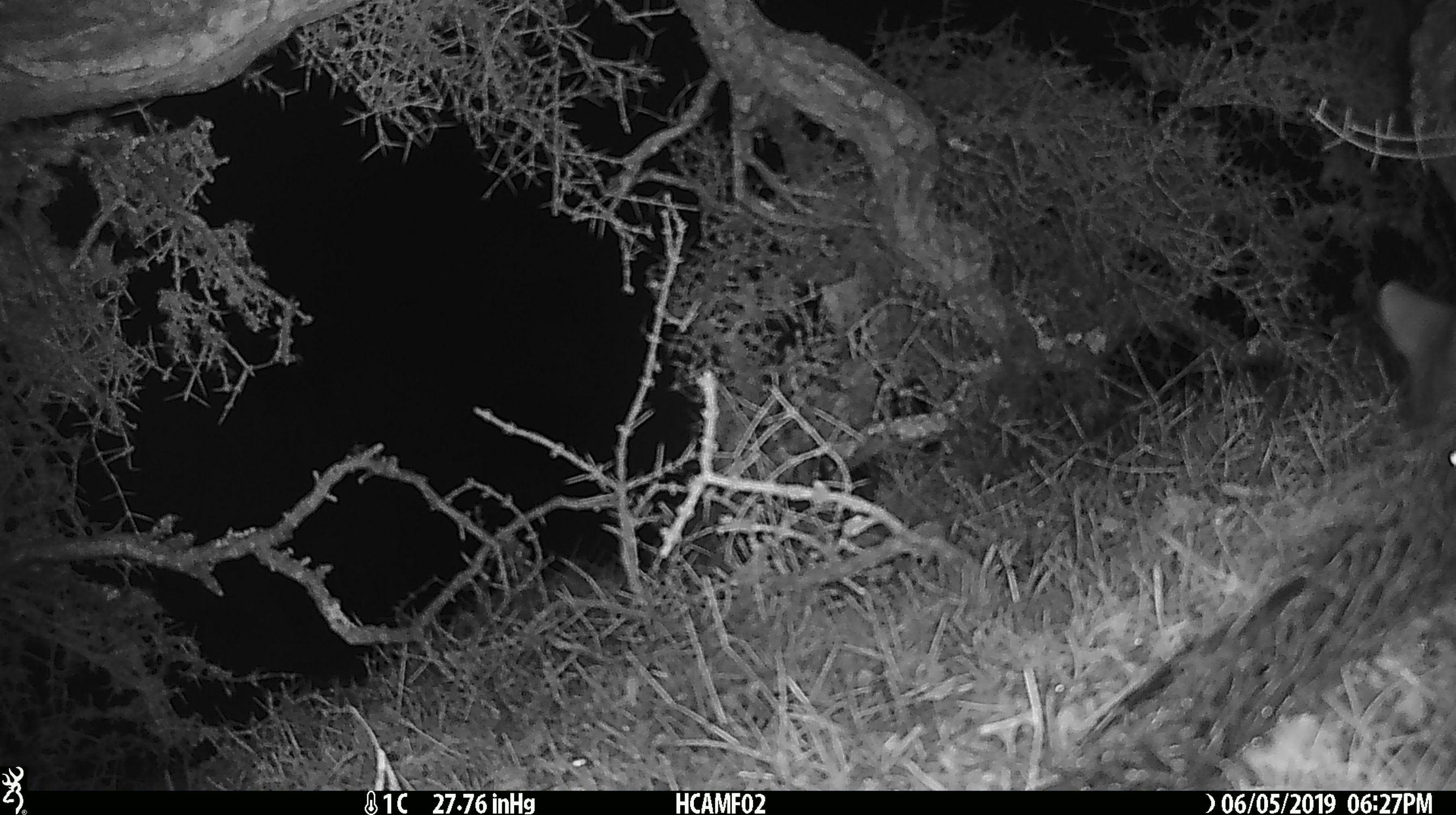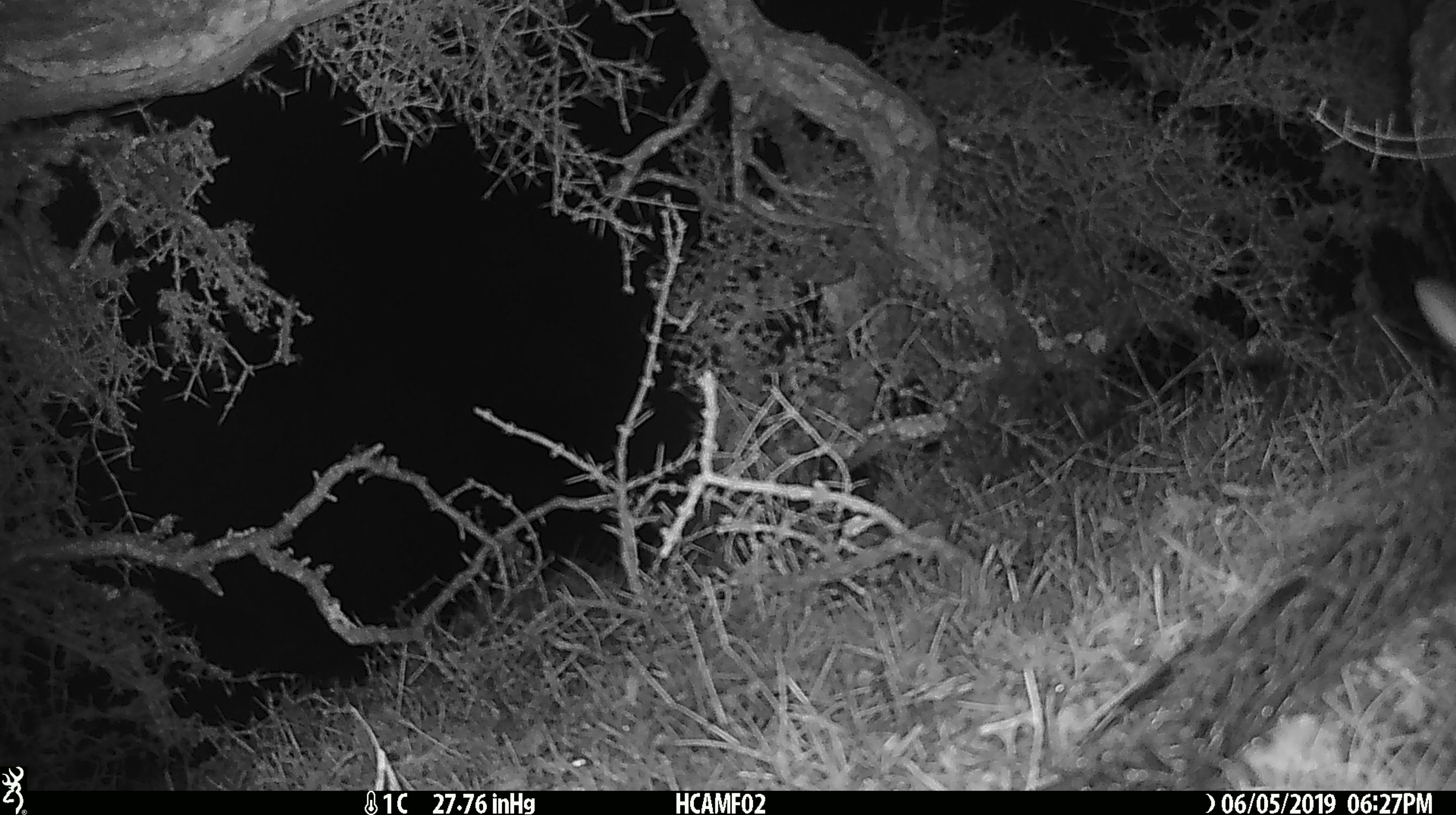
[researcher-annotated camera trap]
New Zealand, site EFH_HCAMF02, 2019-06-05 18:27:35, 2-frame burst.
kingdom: Animalia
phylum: Chordata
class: Mammalia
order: Diprotodontia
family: Phalangeridae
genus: Trichosurus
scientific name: Trichosurus vulpecula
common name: common brushtail possum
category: possum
Possum (common brushtail possum) (Trichosurus vulpecula).